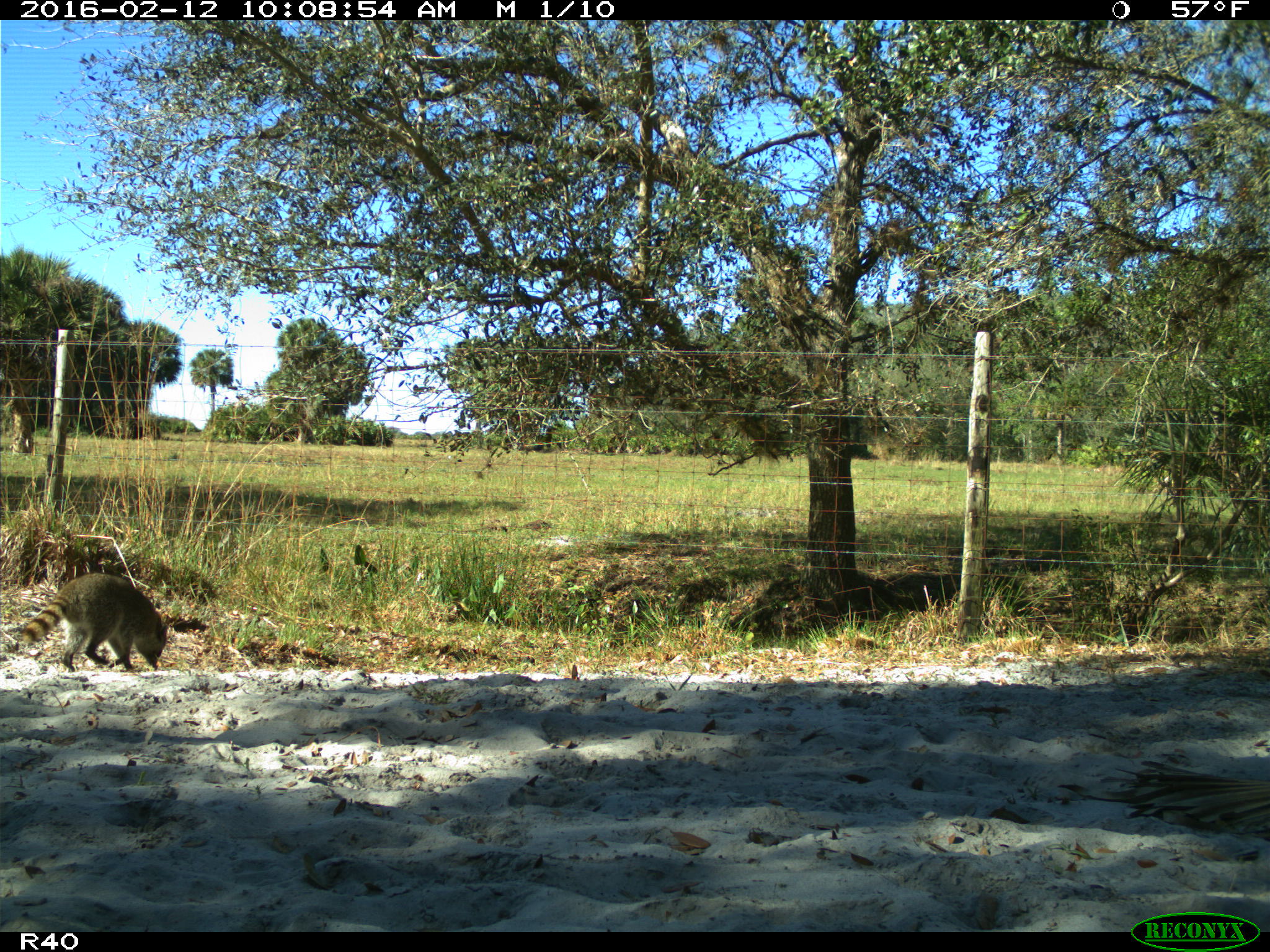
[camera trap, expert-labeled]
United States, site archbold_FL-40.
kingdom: Animalia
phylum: Chordata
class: Mammalia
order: Carnivora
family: Procyonidae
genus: Procyon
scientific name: Procyon lotor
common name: common raccoon